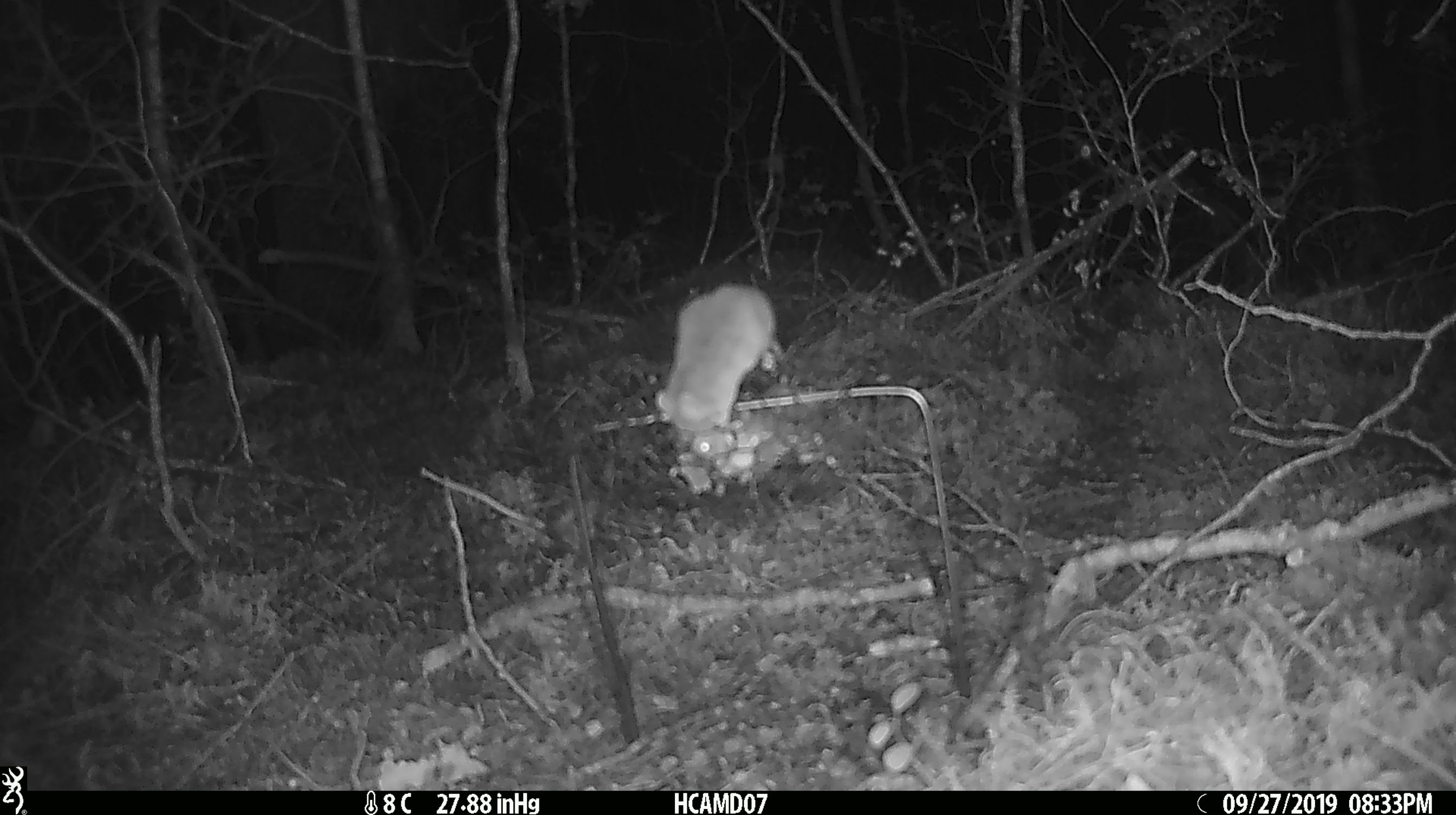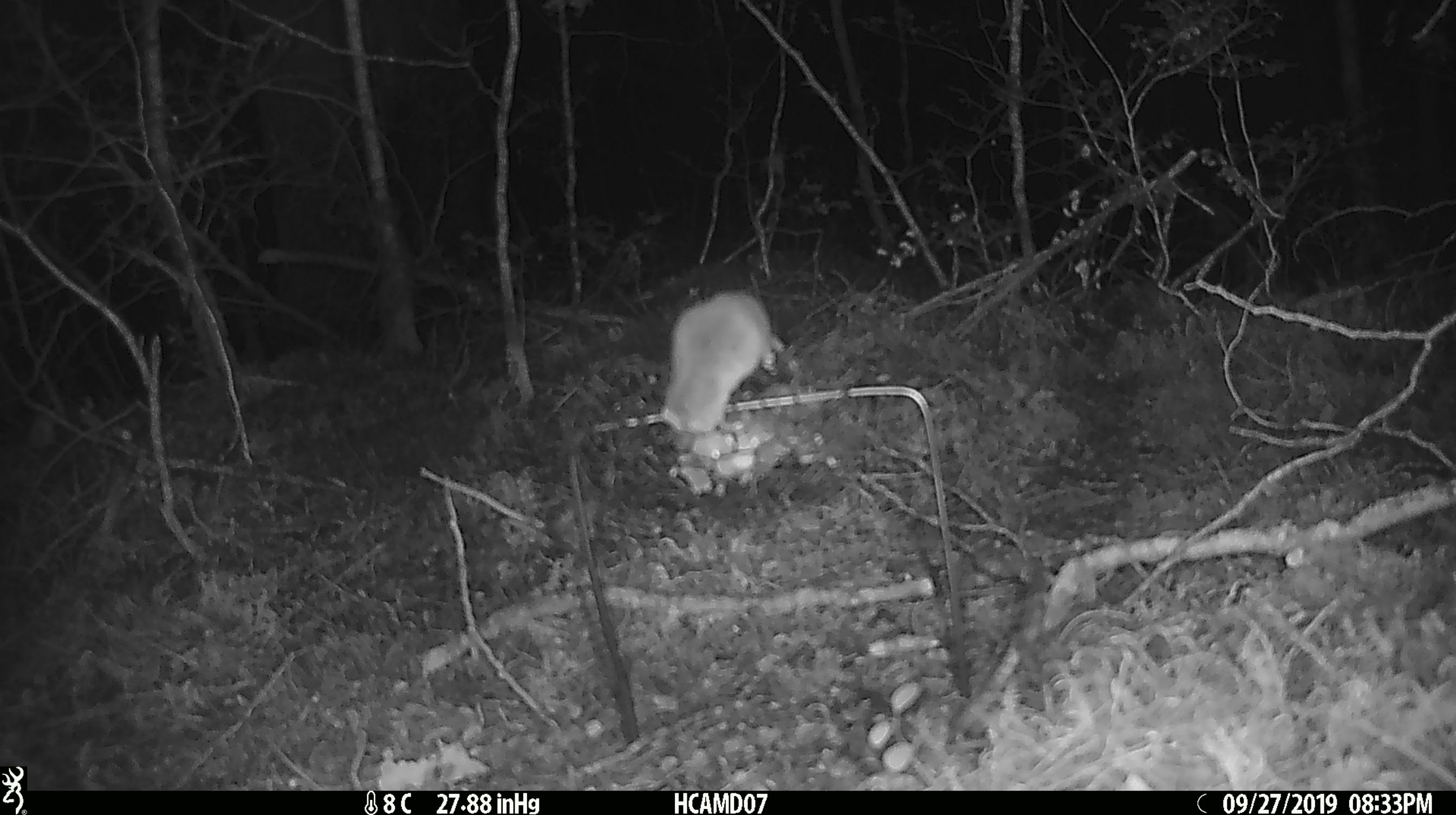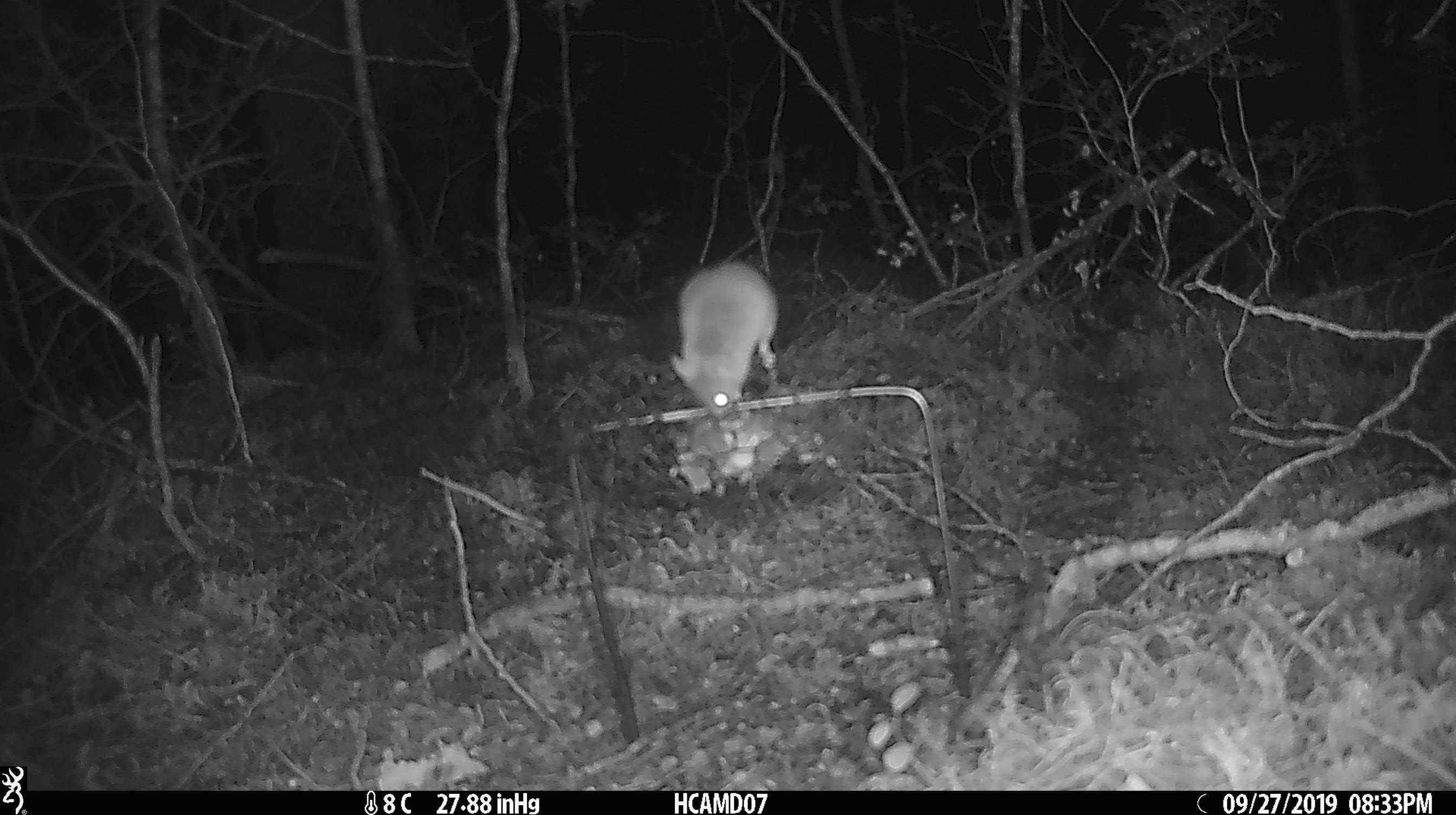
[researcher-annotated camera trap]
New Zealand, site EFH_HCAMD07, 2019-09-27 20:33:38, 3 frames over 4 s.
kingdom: Animalia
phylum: Chordata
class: Mammalia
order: Rodentia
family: Muridae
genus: Mus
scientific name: Mus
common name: mouse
Mouse (Mus).